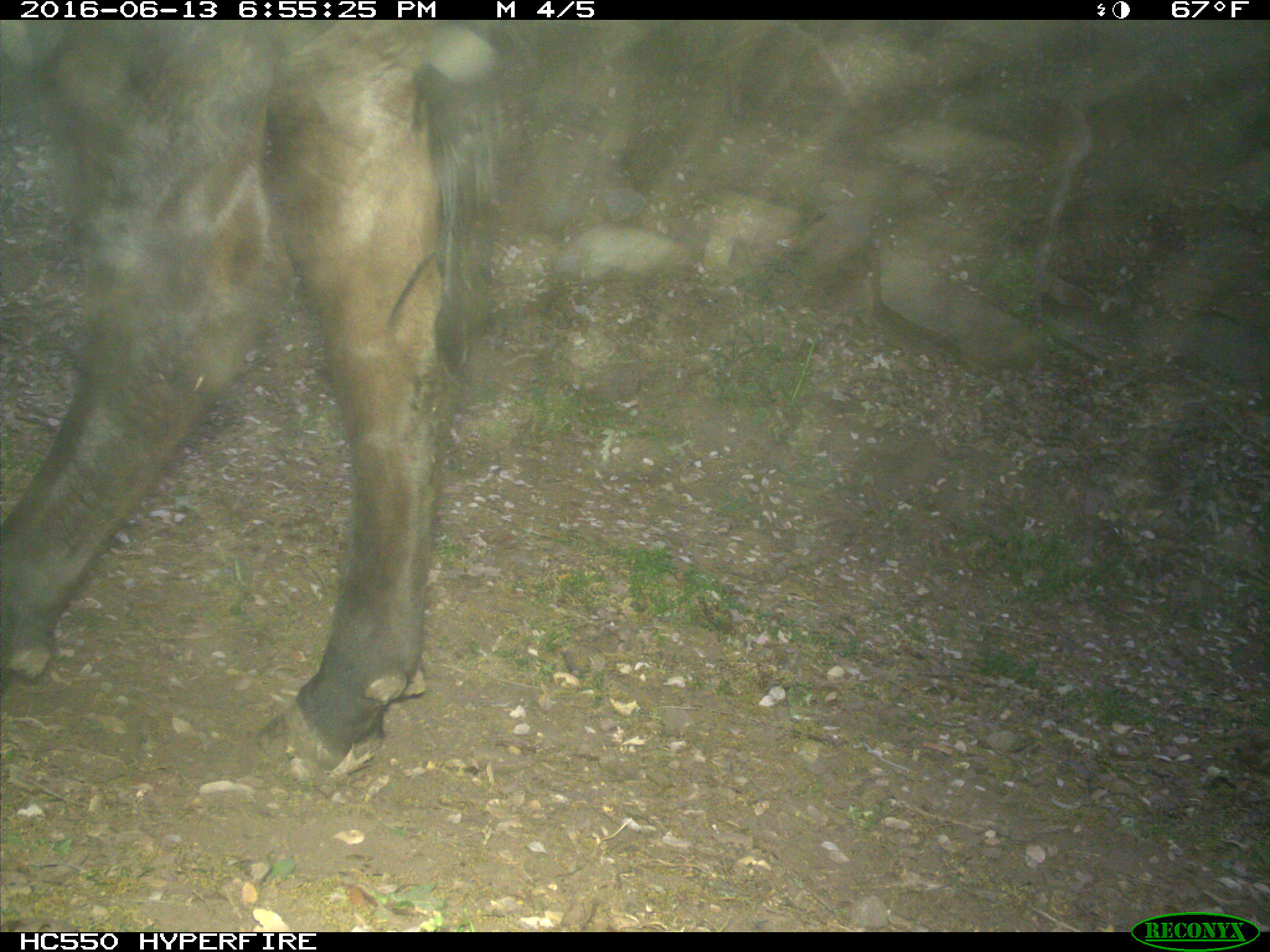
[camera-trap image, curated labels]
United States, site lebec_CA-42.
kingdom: Animalia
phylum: Chordata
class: Mammalia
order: Artiodactyla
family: Bovidae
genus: Bos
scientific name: Bos taurus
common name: domestic cow